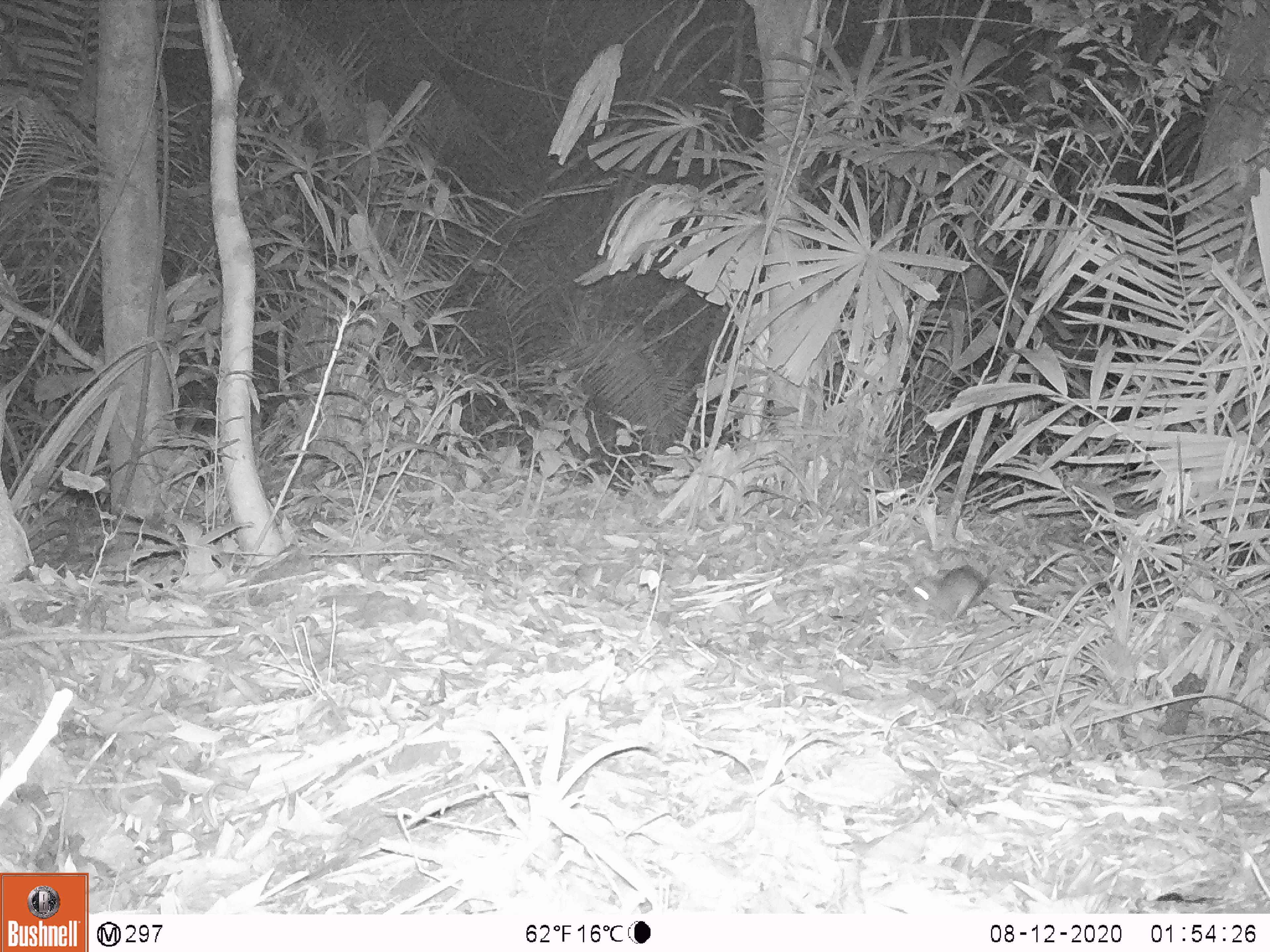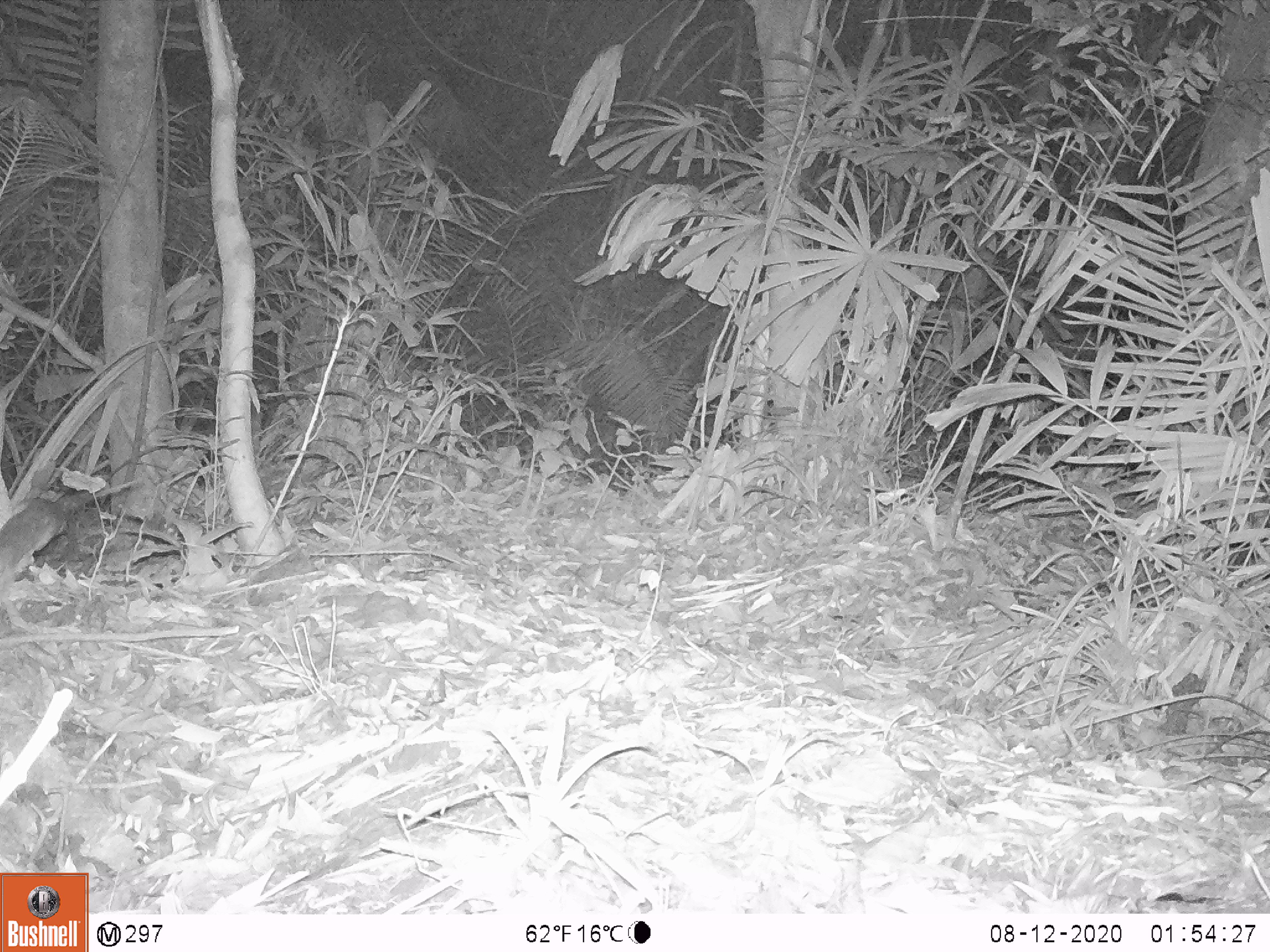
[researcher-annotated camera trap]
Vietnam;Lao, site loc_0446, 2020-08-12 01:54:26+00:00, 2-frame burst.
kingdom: Animalia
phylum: Chordata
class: Mammalia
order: Rodentia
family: Muridae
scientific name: Muridae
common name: old-world mice and rats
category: unidentified murid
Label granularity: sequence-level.